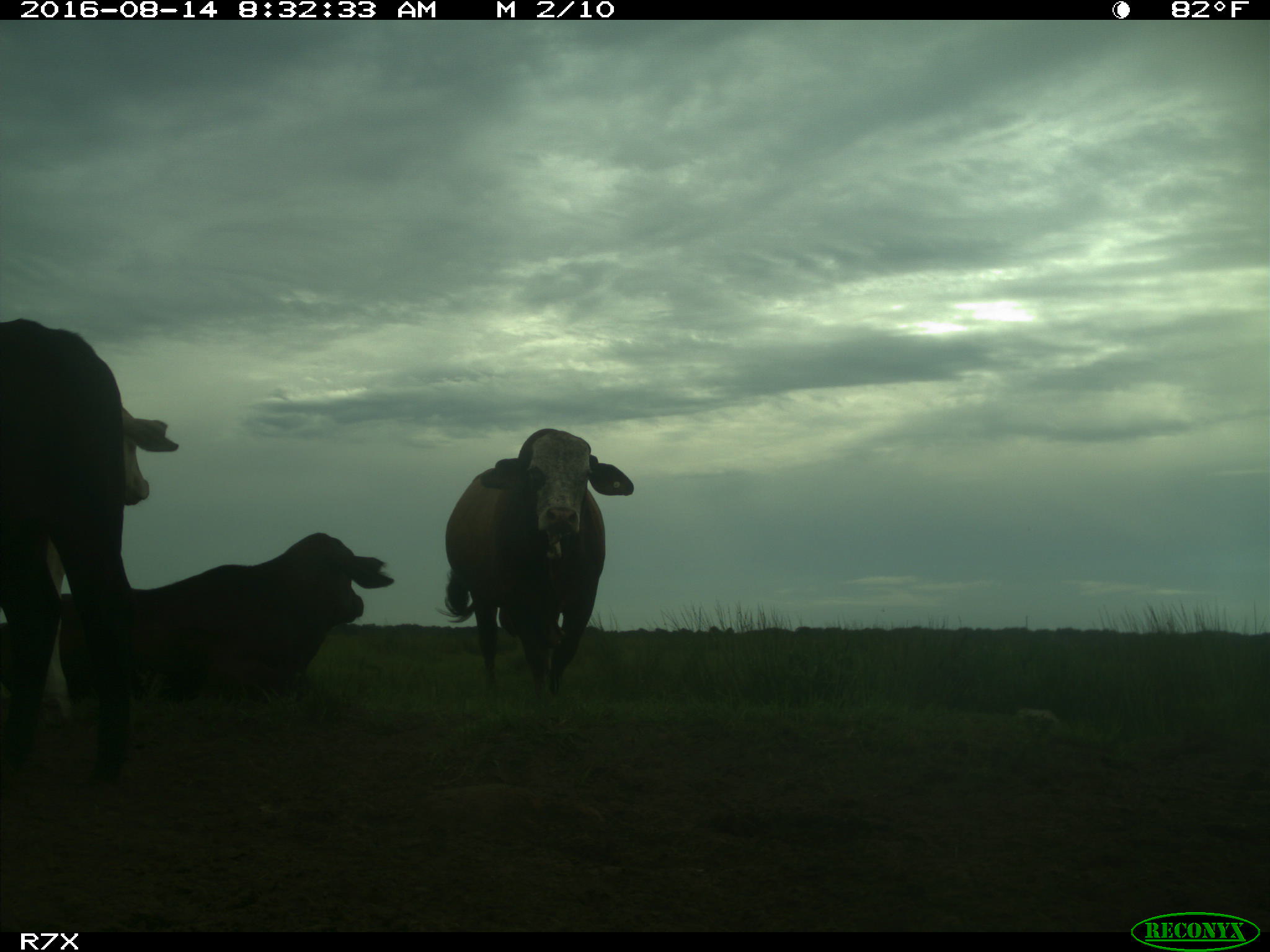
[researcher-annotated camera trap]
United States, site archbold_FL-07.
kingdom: Animalia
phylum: Chordata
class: Mammalia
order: Artiodactyla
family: Bovidae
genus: Bos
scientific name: Bos taurus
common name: domestic cow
Bos taurus (domestic cow).